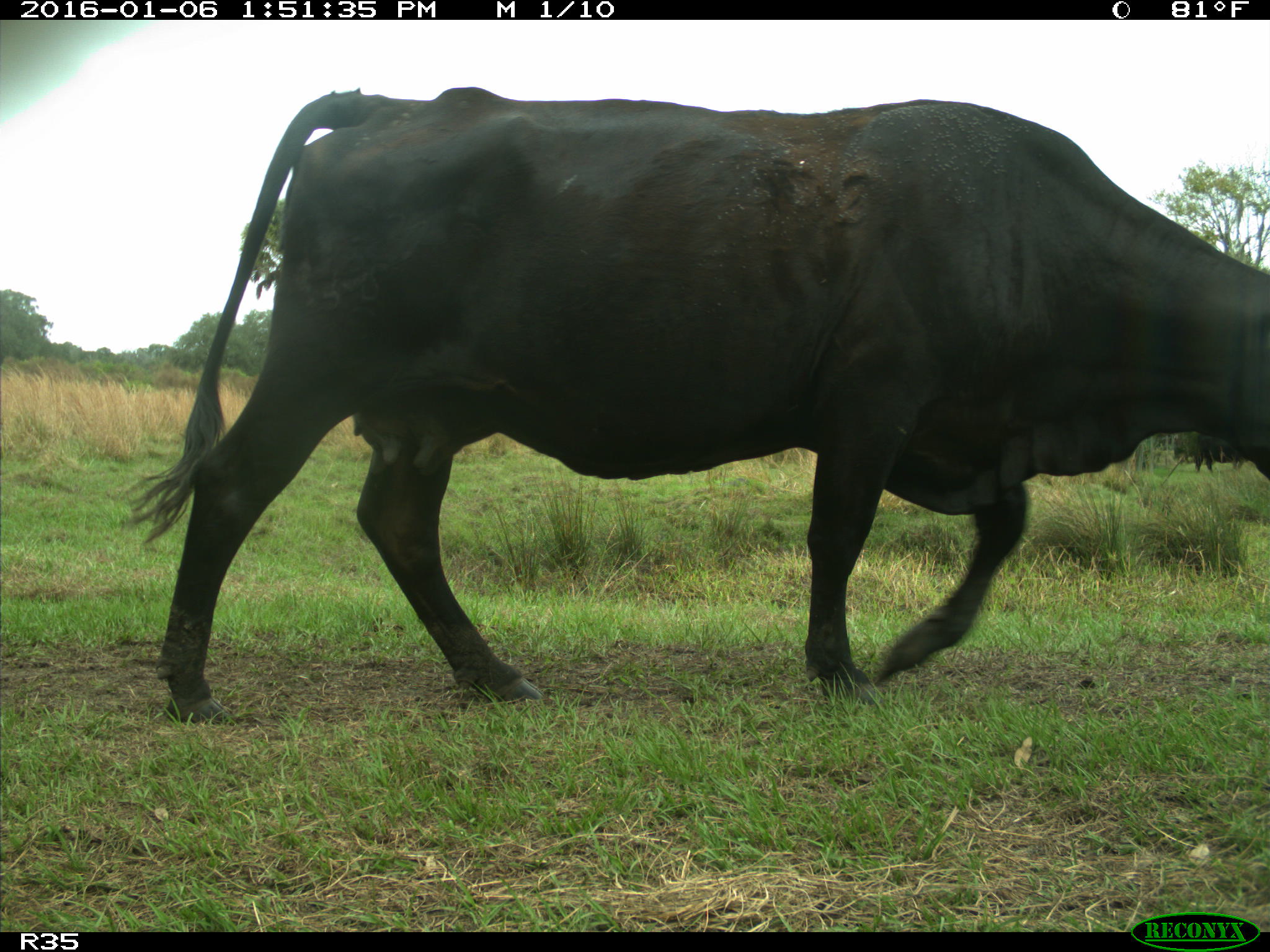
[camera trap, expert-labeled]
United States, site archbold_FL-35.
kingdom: Animalia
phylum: Chordata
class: Mammalia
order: Artiodactyla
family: Bovidae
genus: Bos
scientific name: Bos taurus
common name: domestic cow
Bos taurus (domestic cow).